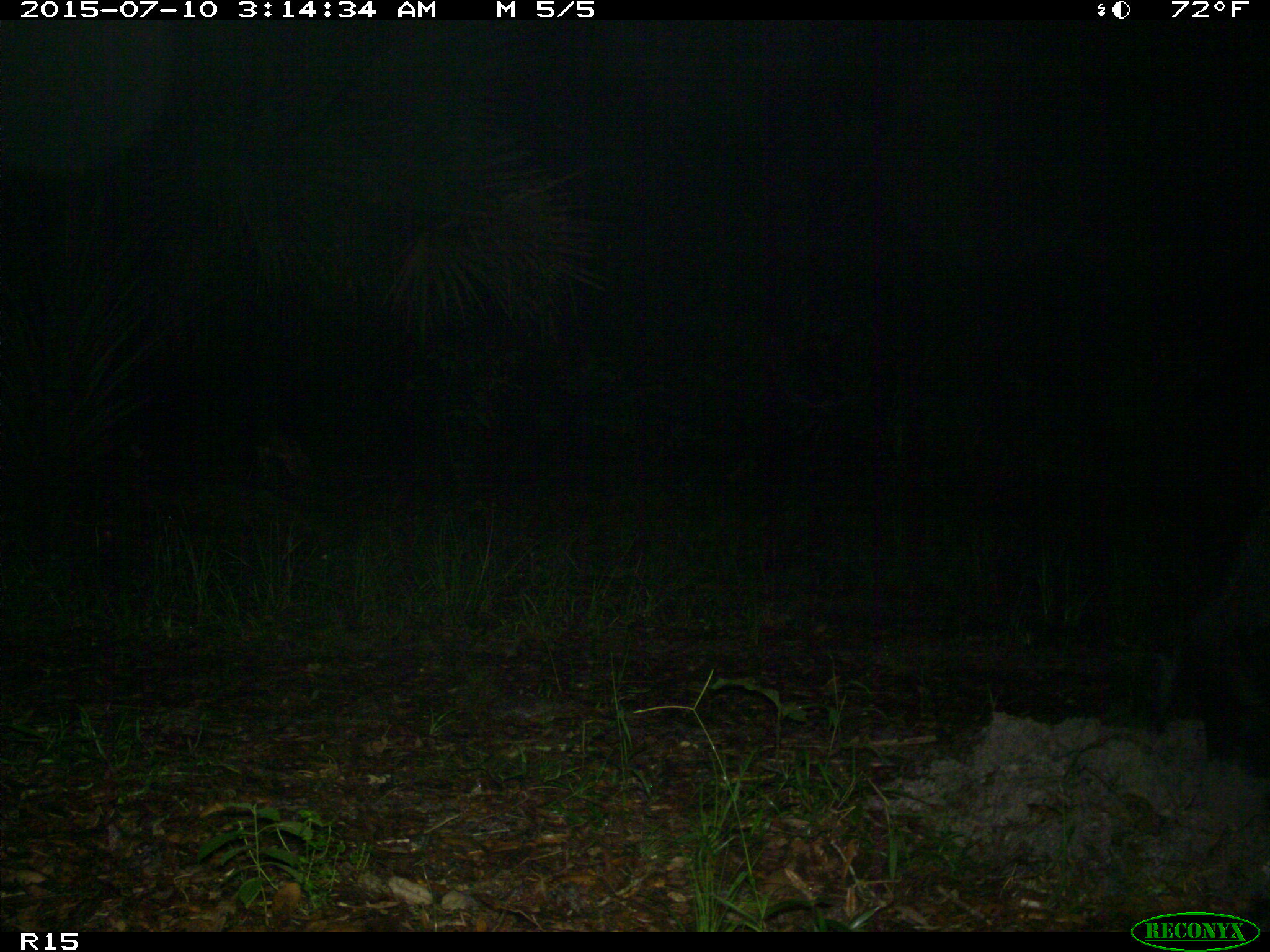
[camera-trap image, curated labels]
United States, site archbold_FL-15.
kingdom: Animalia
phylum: Chordata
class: Mammalia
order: Artiodactyla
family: Suidae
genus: Sus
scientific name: Sus scrofa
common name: wild boar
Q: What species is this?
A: Sus scrofa (wild boar).